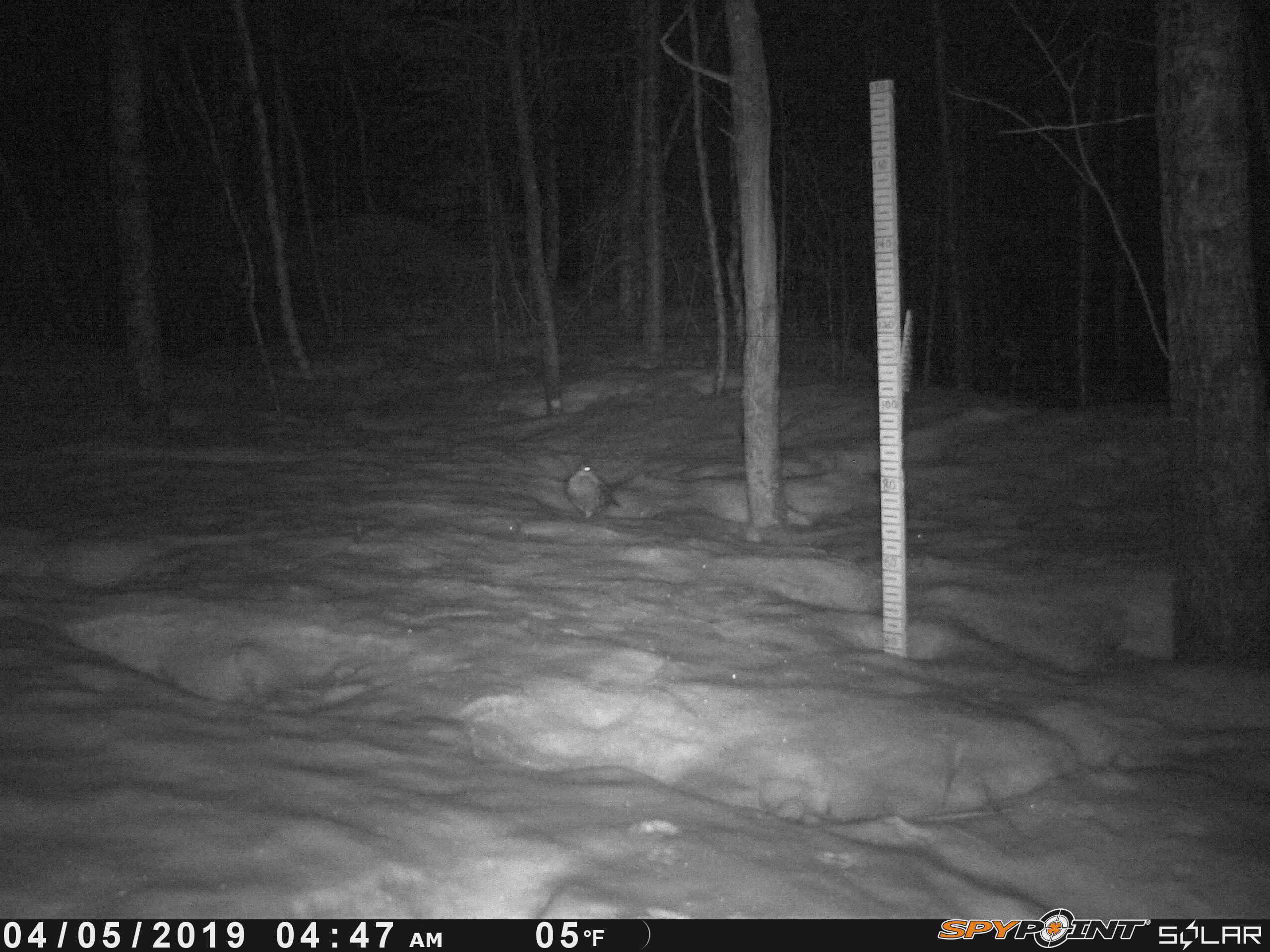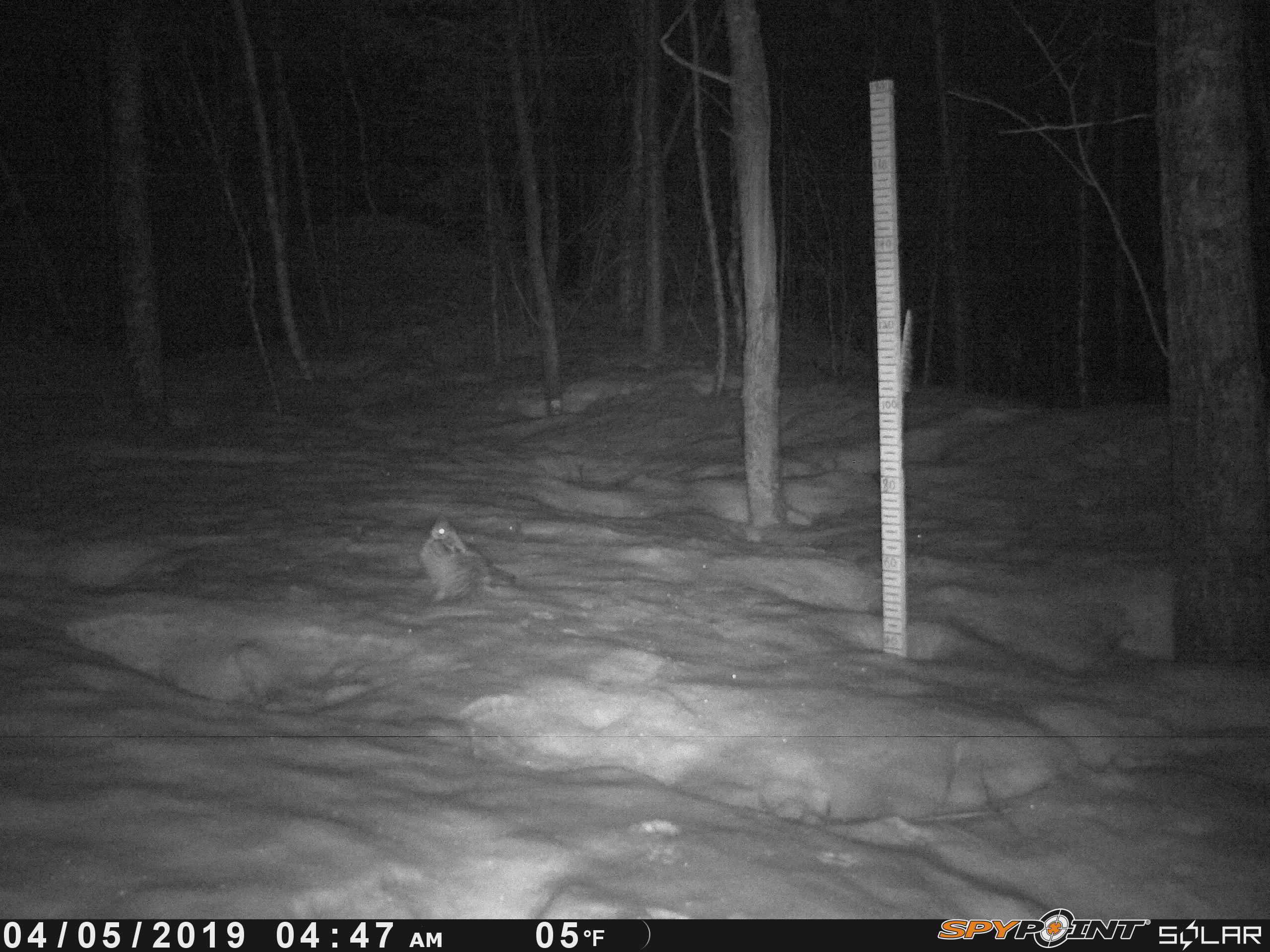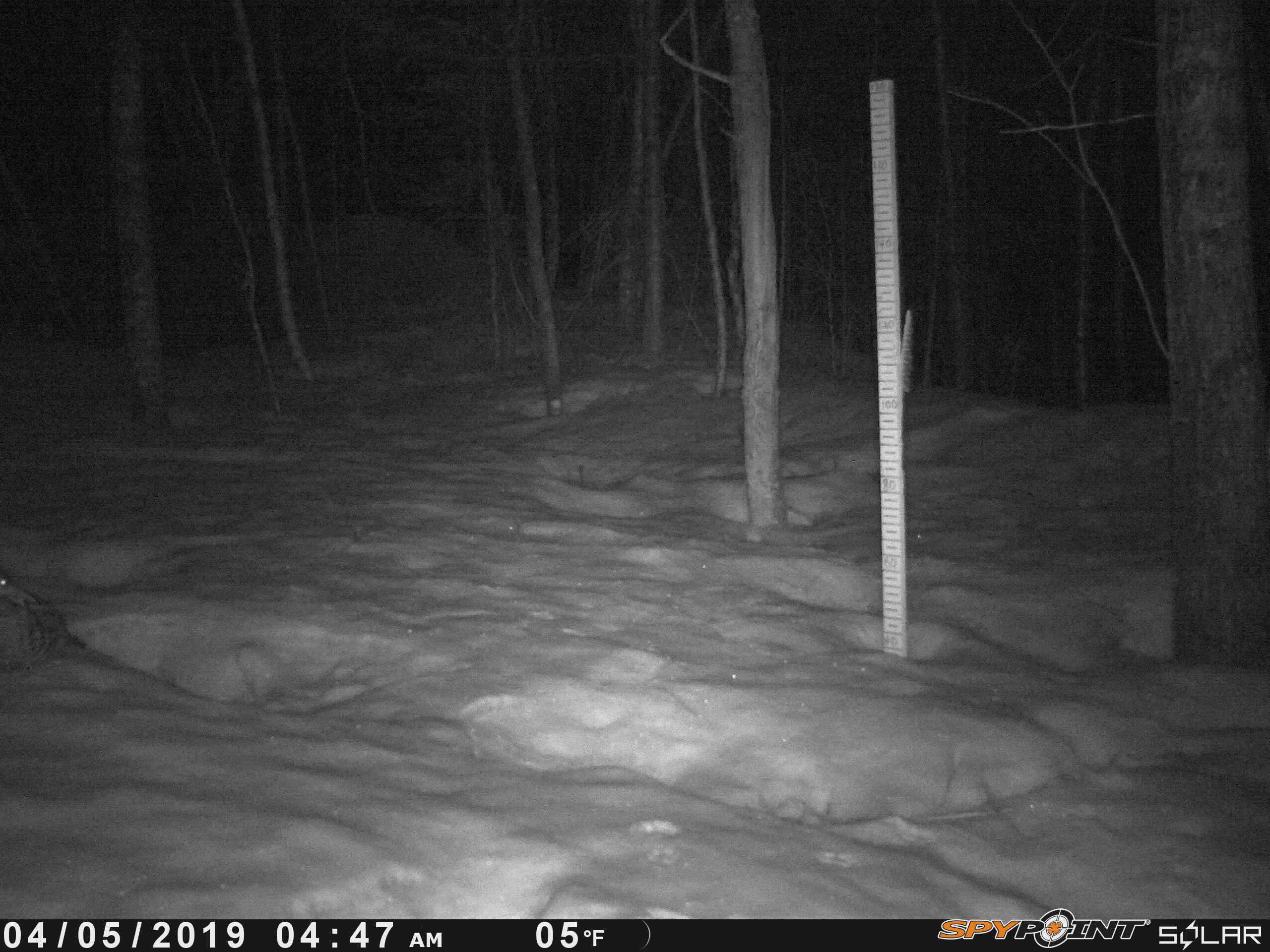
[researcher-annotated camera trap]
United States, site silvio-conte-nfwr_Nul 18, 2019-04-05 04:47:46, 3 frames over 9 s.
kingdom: Animalia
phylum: Chordata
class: Aves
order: Galliformes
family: Phasianidae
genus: Bonasa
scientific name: Bonasa umbellus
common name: ruffed grouse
Ruffed grouse (Bonasa umbellus).